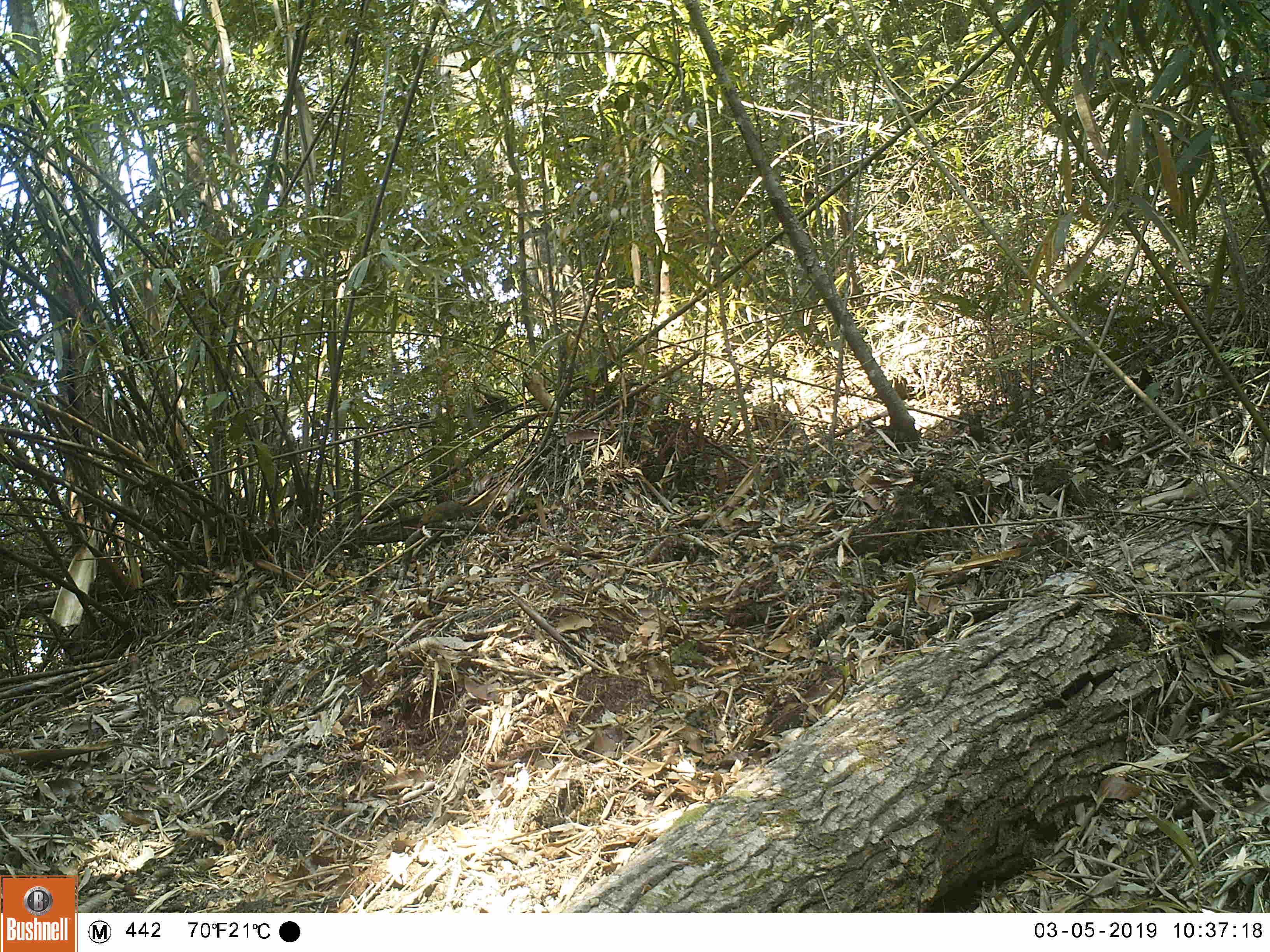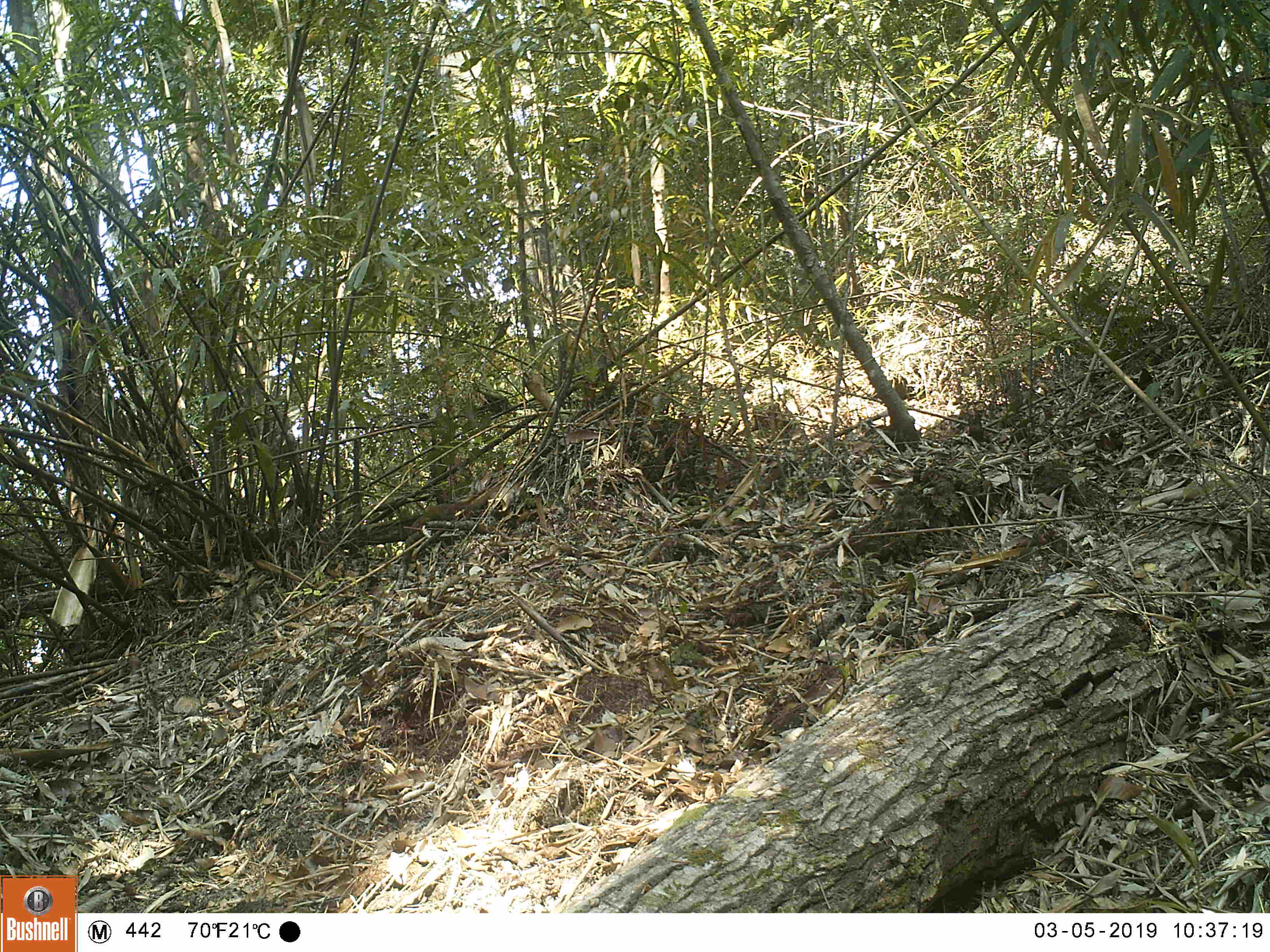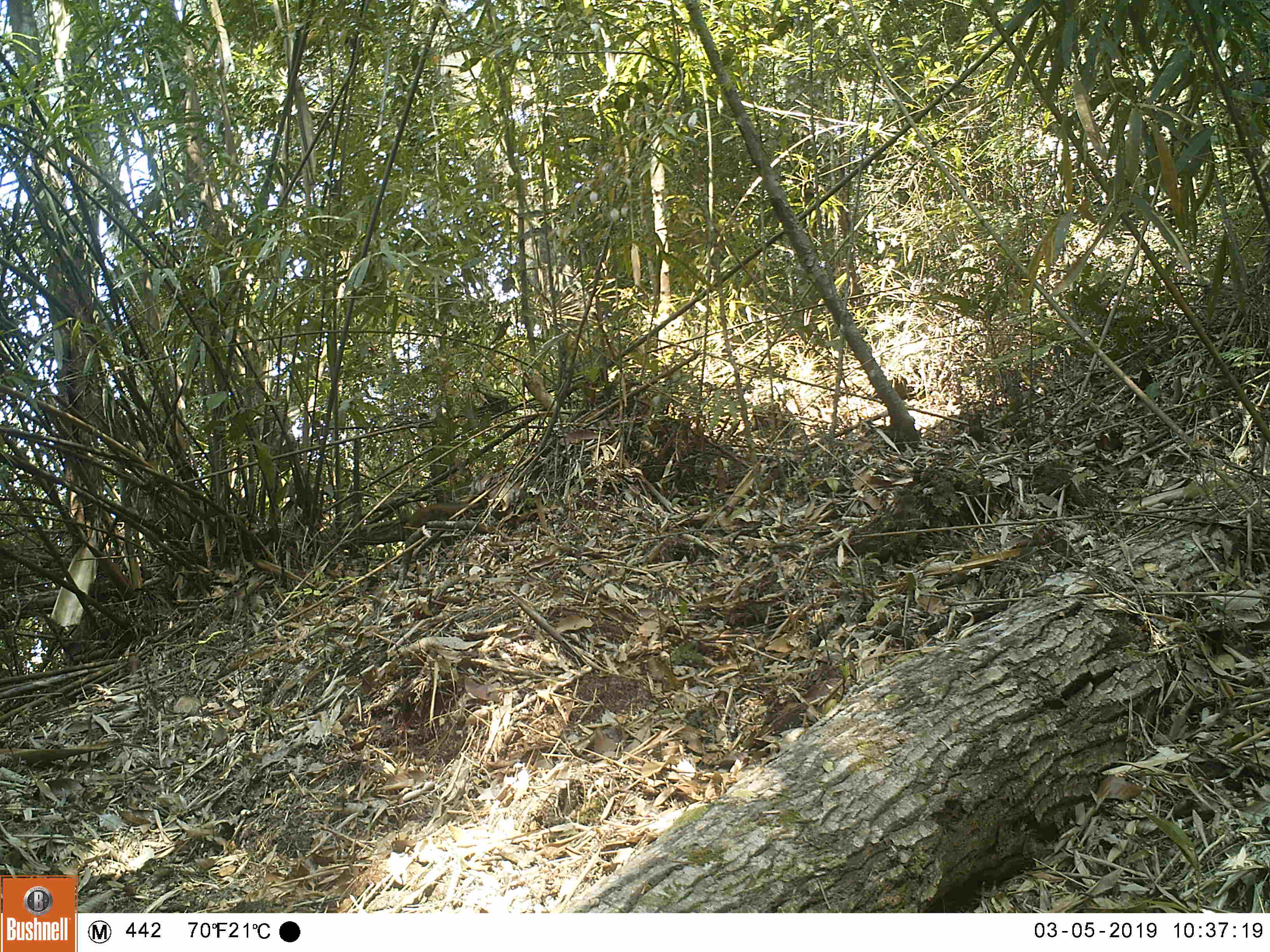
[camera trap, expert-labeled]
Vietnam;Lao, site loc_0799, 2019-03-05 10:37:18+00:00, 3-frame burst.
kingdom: Animalia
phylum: Chordata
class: Mammalia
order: Scandentia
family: Tupaiidae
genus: Tupaia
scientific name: Tupaia belangeri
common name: northern treeshrew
Northern treeshrew (Tupaia belangeri). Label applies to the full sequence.